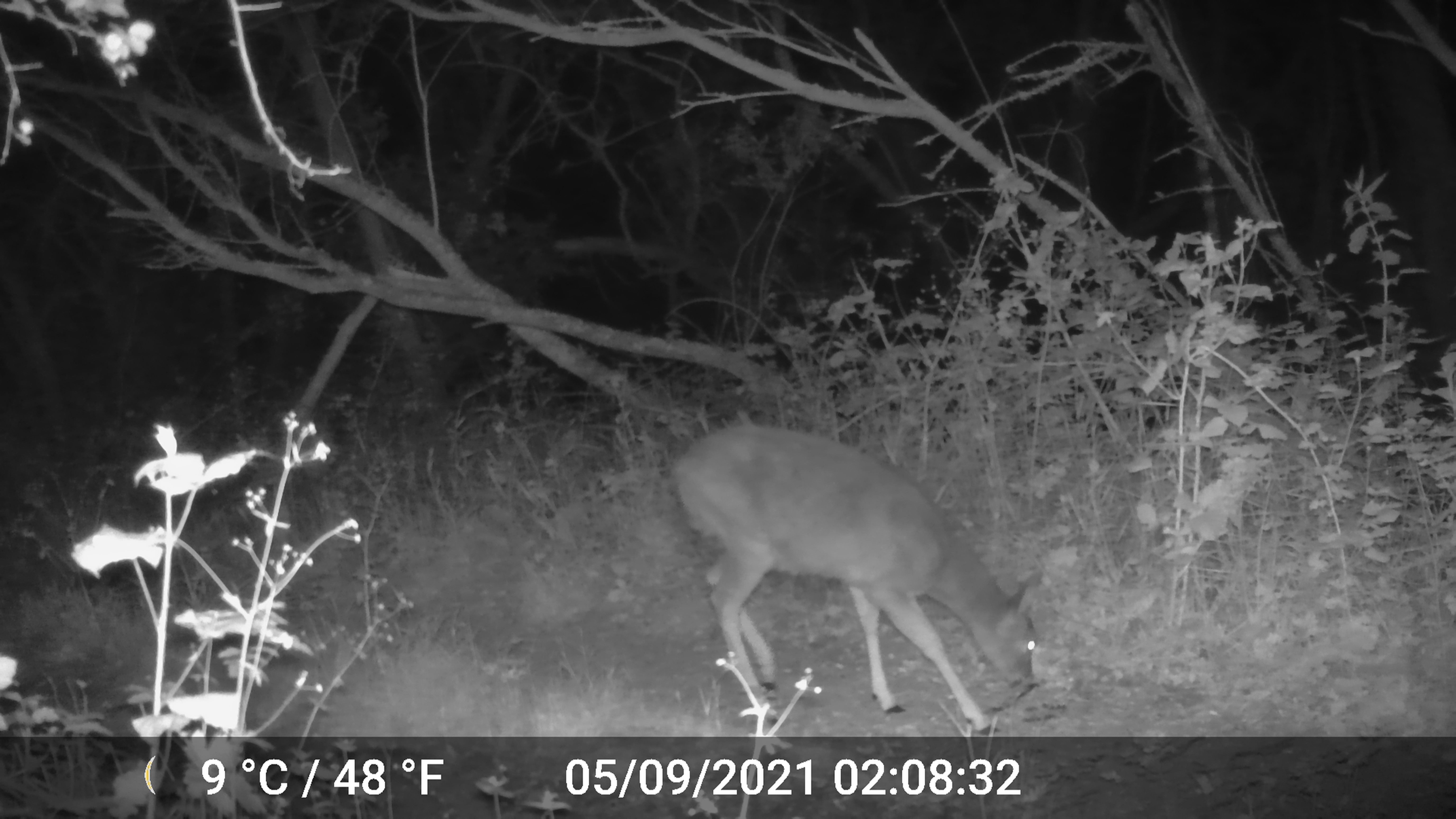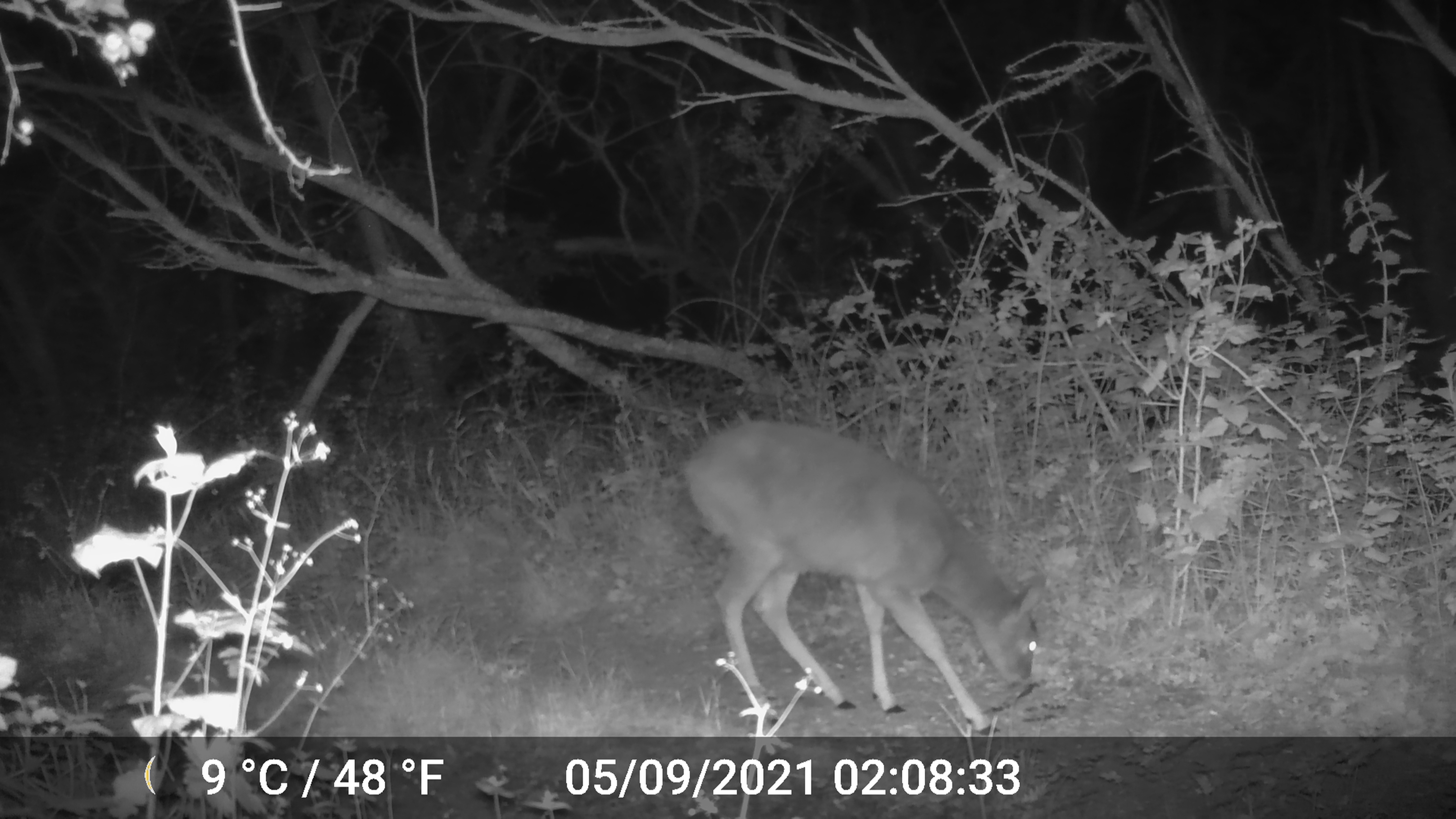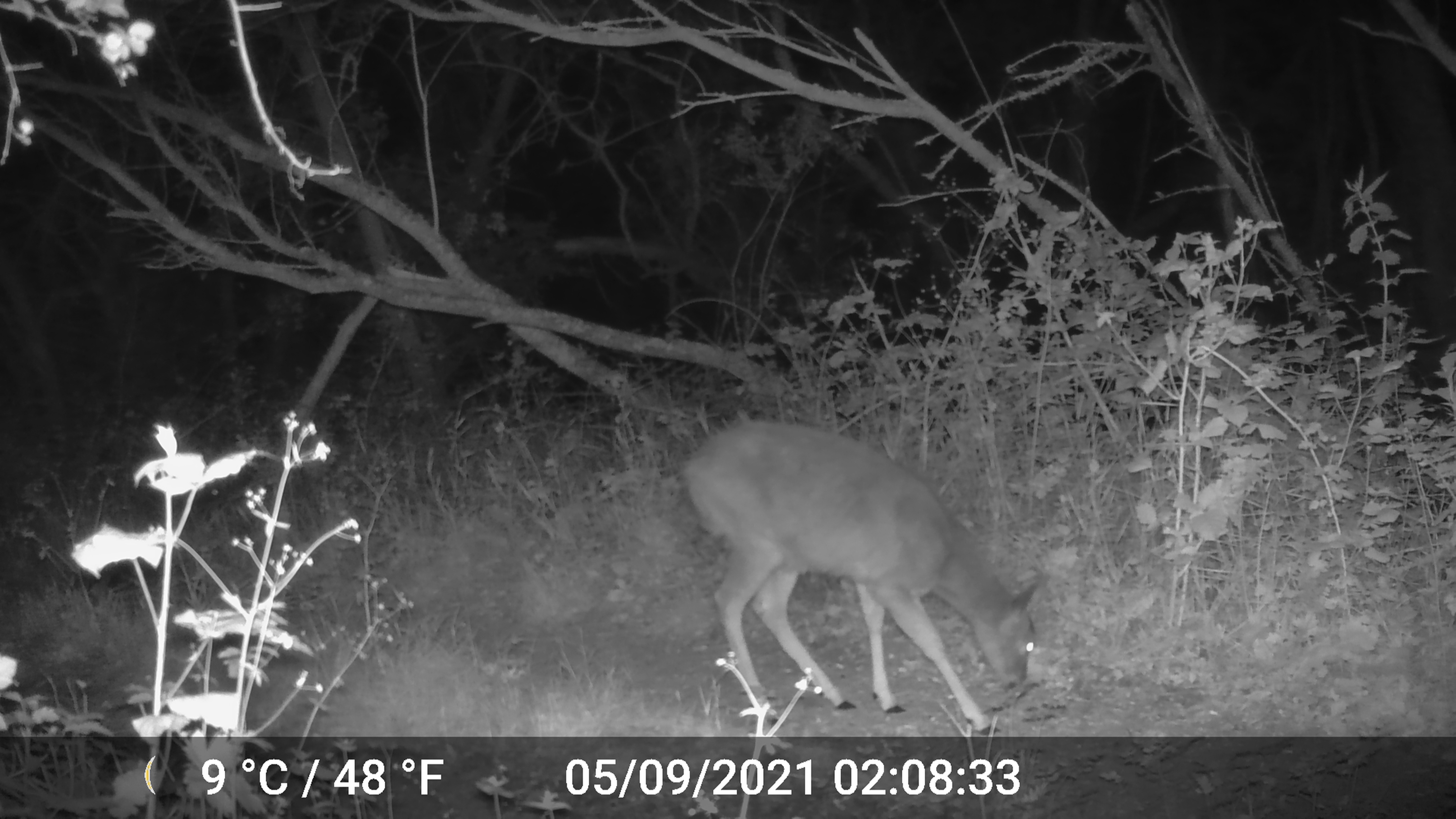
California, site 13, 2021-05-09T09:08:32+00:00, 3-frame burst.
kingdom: Animalia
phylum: Chordata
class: Mammalia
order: Artiodactyla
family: Cervidae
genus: Odocoileus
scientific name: Odocoileus hemionus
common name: mule deer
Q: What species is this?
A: Mule deer (Odocoileus hemionus).